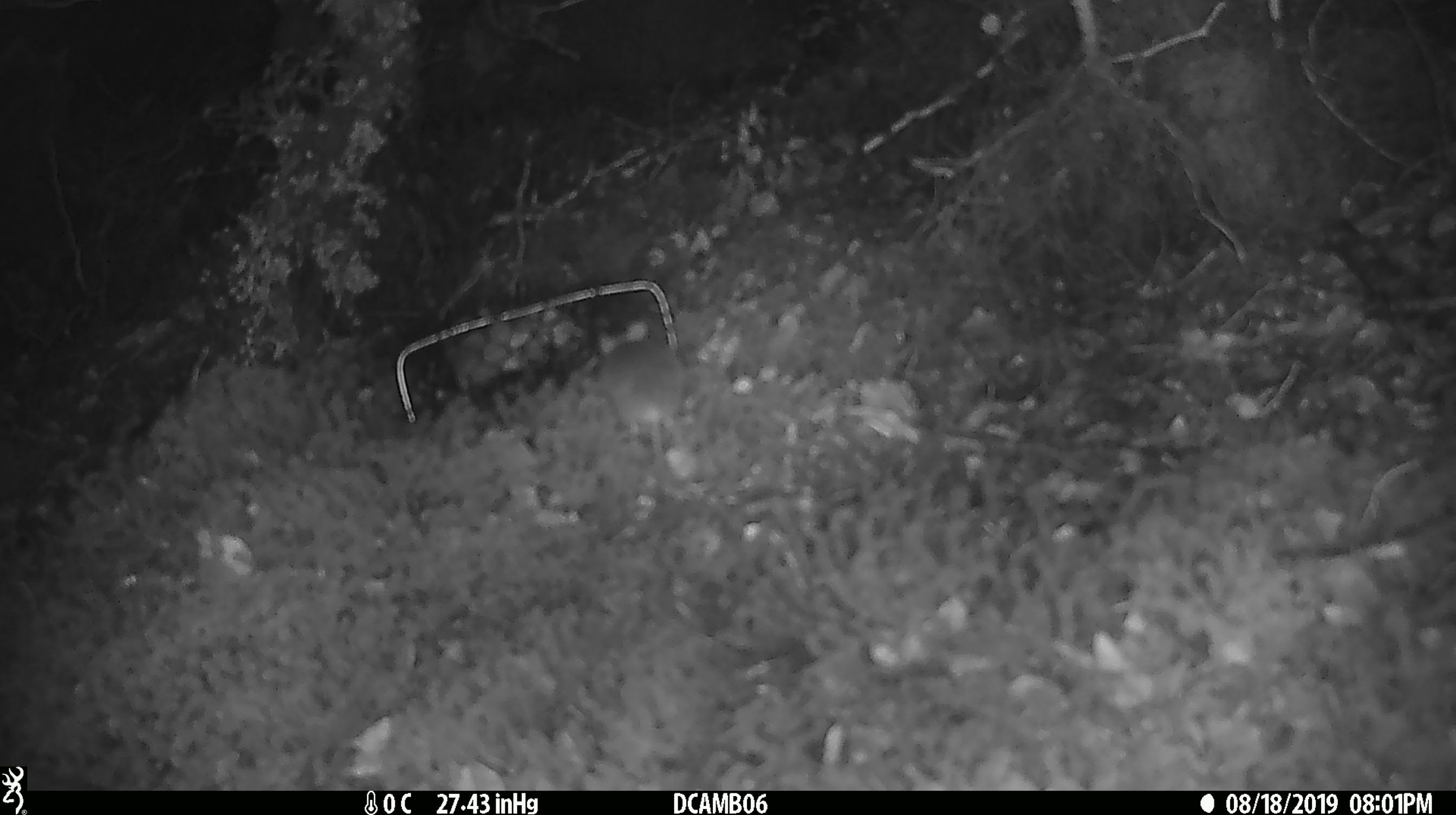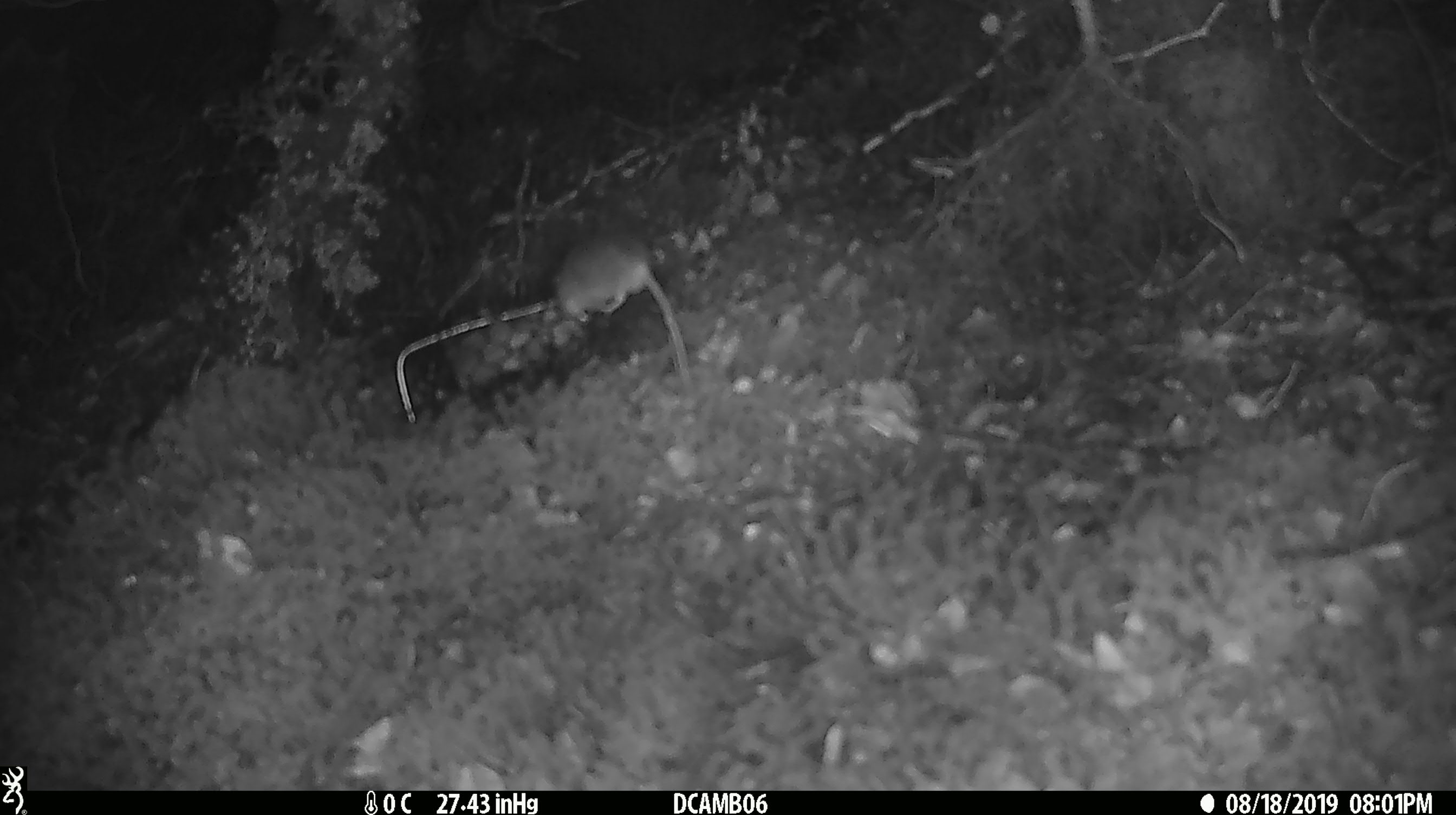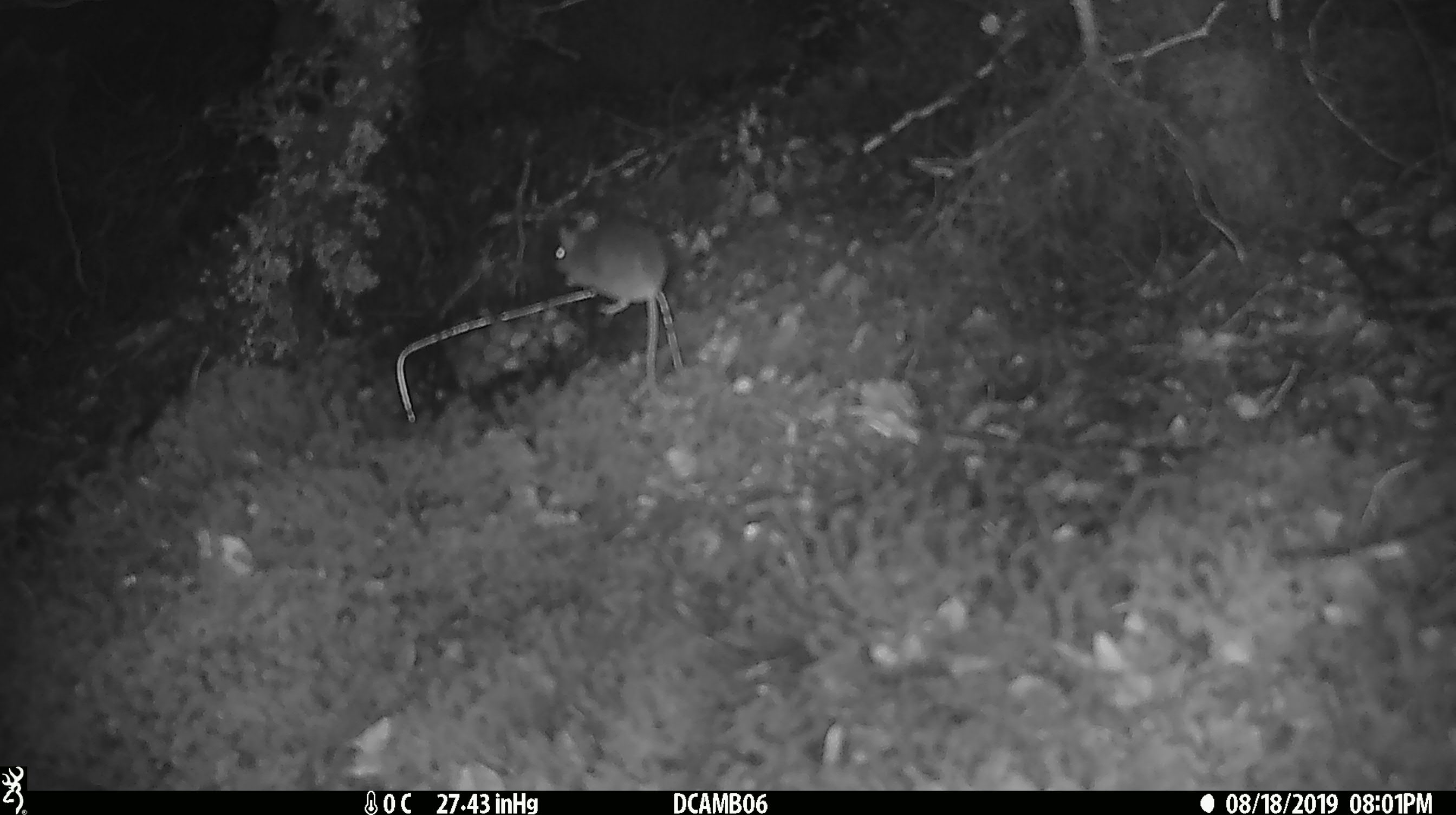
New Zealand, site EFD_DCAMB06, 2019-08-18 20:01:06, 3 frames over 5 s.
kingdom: Animalia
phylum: Chordata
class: Mammalia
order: Rodentia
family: Muridae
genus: Mus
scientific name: Mus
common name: mouse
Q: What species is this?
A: Mouse (Mus).